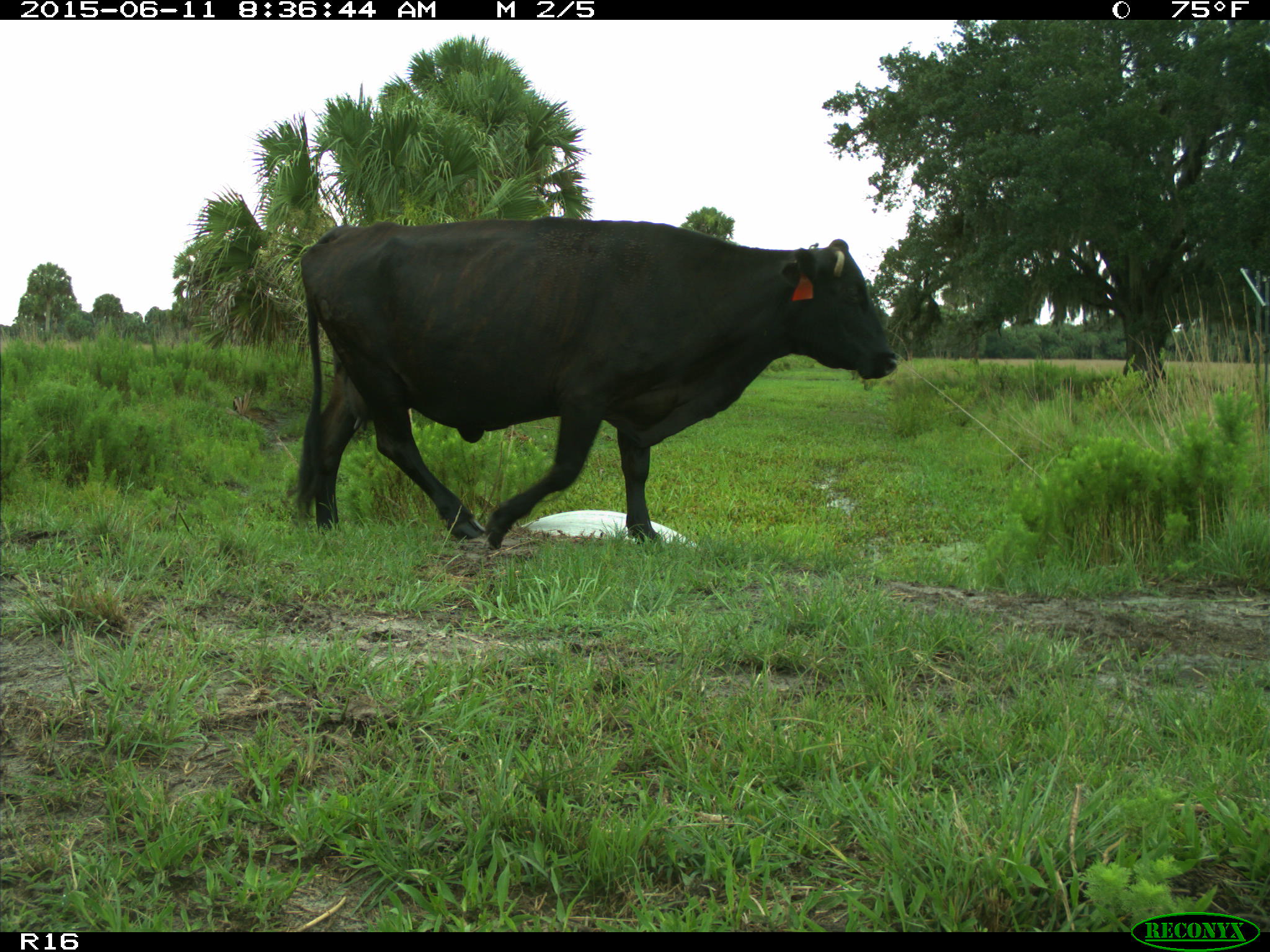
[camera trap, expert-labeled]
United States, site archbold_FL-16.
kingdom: Animalia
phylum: Chordata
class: Mammalia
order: Artiodactyla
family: Bovidae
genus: Bos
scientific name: Bos taurus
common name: domestic cow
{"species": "Bos taurus (domestic cow)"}